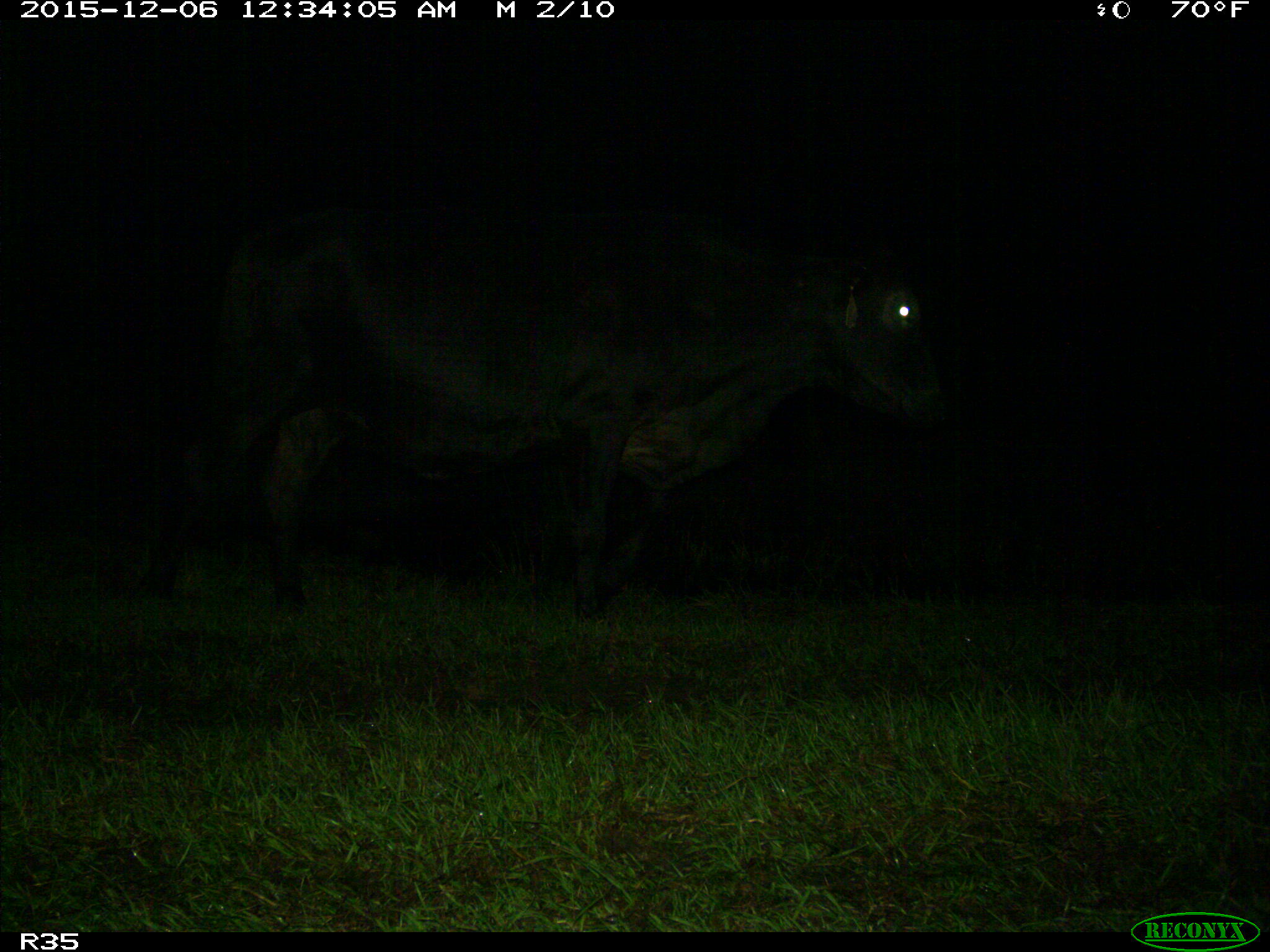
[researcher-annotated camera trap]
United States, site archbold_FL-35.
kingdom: Animalia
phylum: Chordata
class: Mammalia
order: Artiodactyla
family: Bovidae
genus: Bos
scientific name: Bos taurus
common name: domestic cow